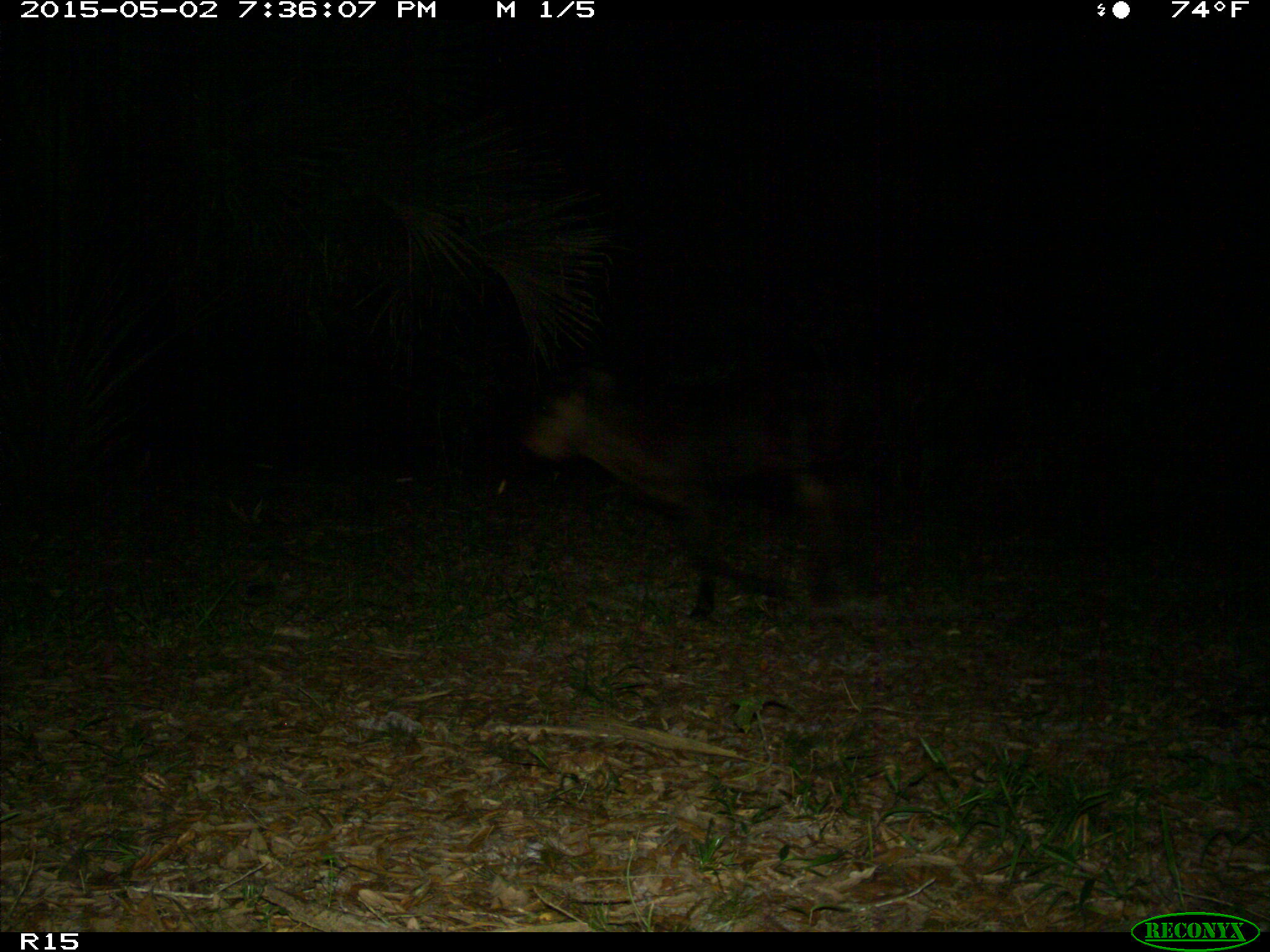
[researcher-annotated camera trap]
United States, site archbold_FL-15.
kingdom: Animalia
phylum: Chordata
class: Mammalia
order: Artiodactyla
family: Bovidae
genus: Bos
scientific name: Bos taurus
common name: domestic cow